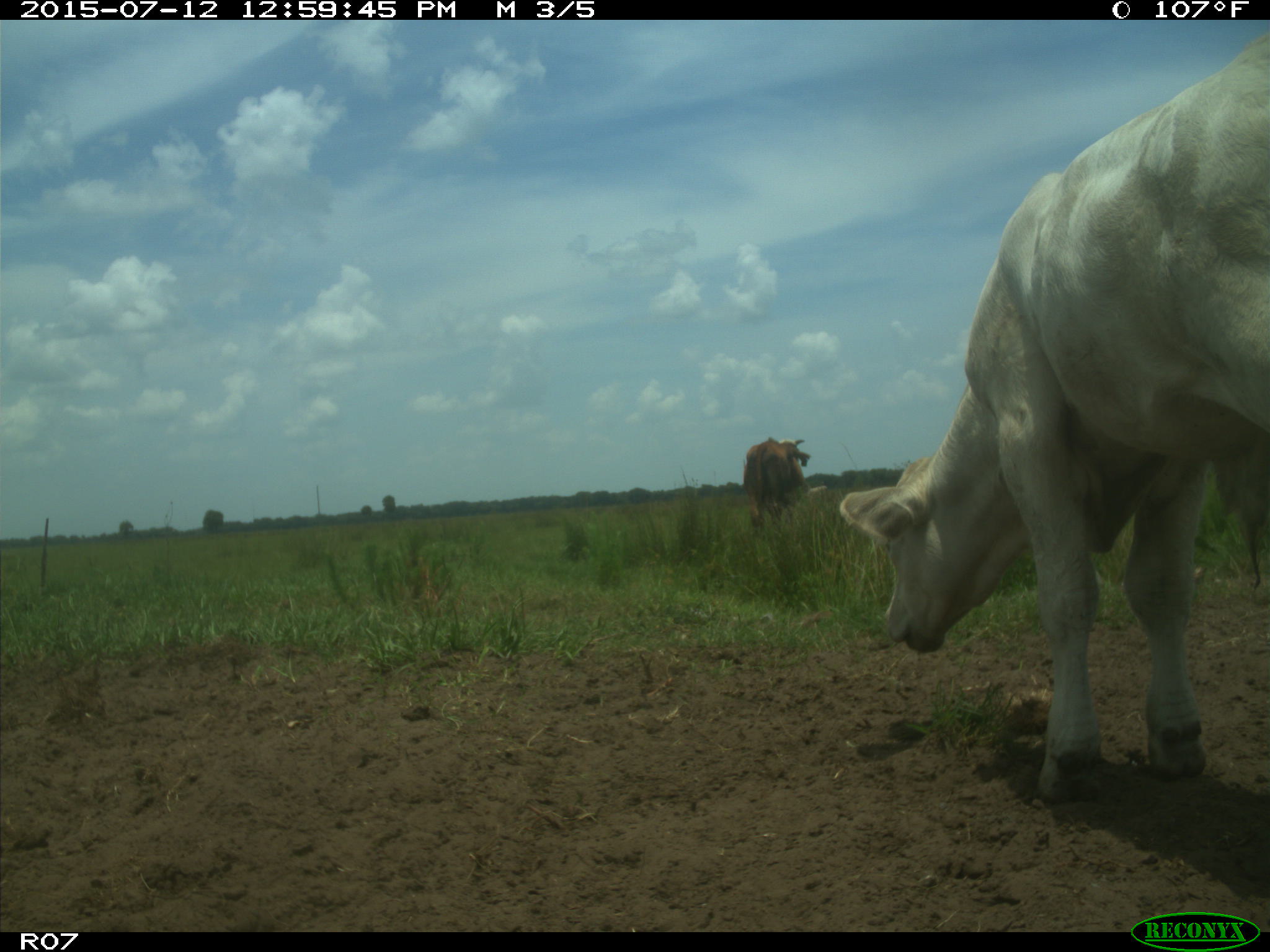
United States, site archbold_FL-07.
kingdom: Animalia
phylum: Chordata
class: Mammalia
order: Artiodactyla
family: Bovidae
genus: Bos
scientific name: Bos taurus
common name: domestic cow